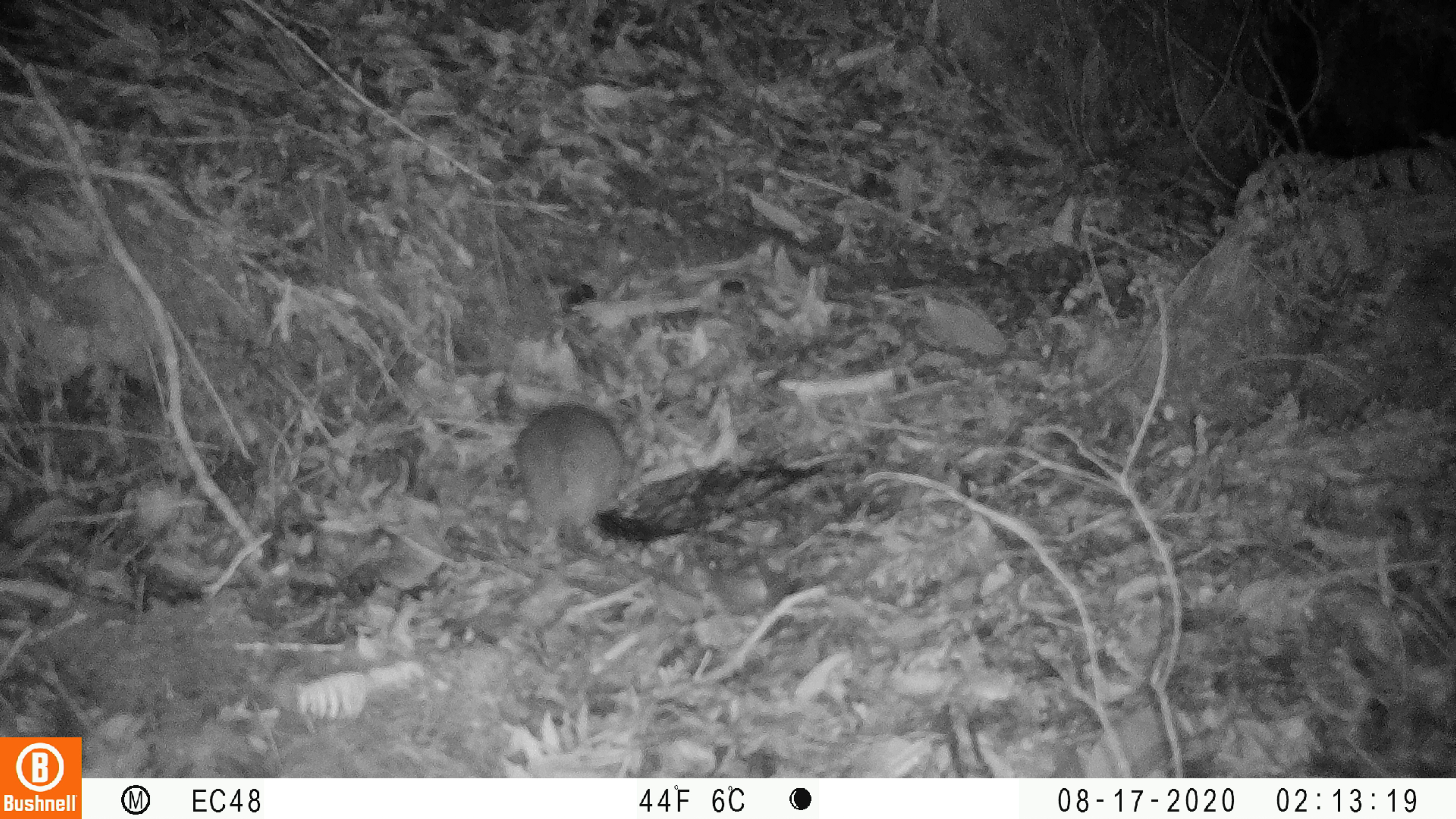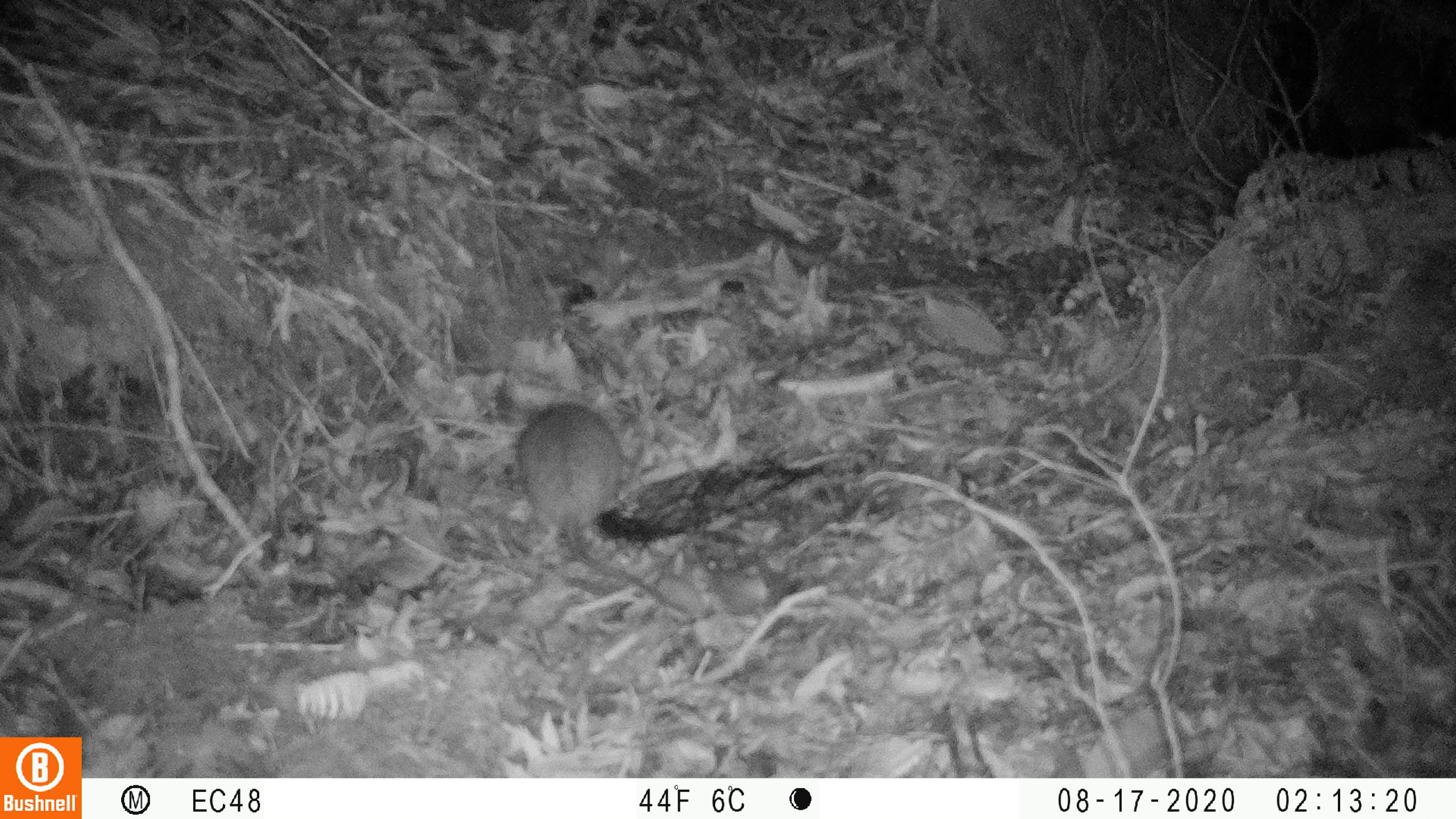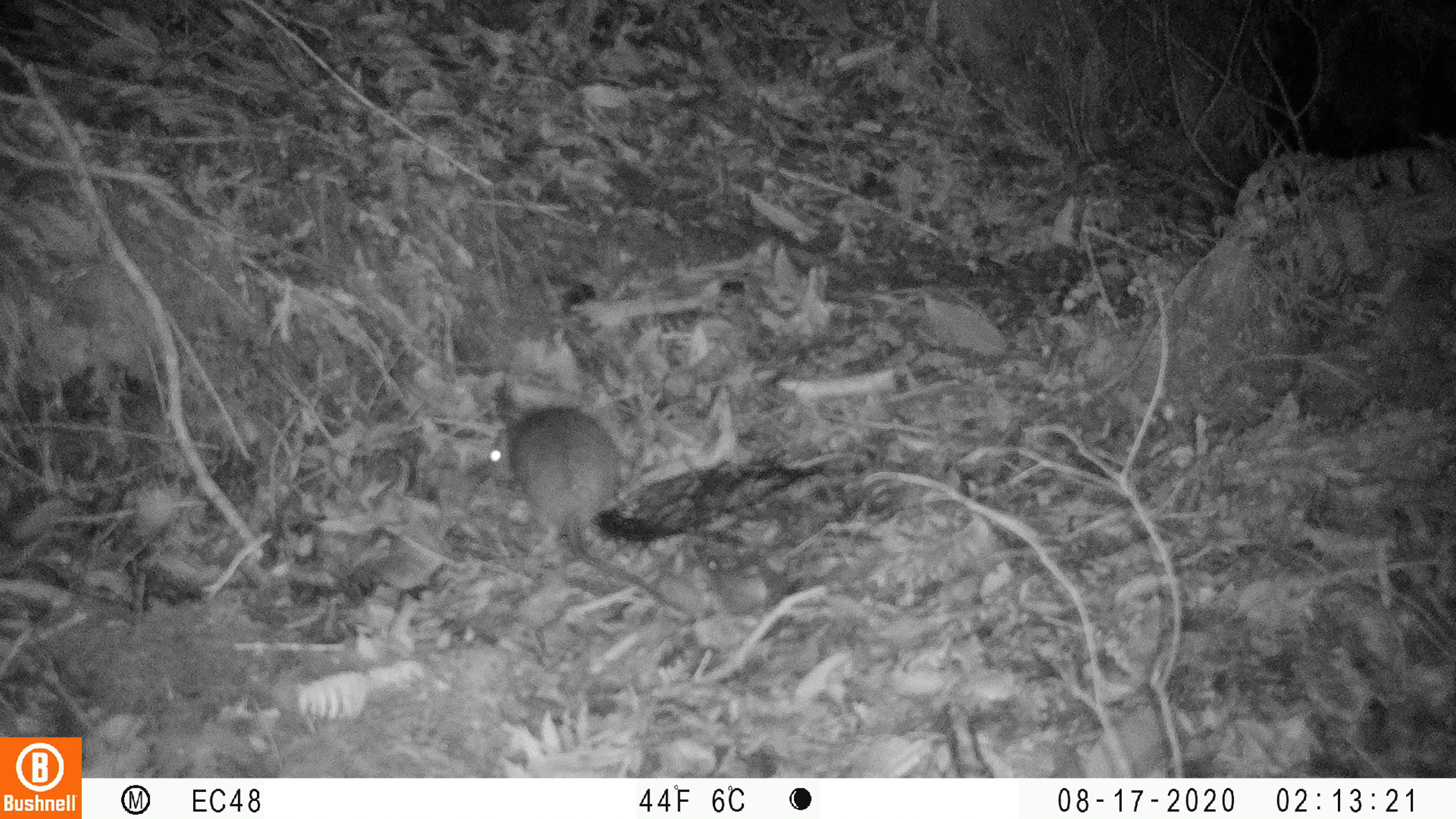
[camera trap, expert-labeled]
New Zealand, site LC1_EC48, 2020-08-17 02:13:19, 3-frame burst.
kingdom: Animalia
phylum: Chordata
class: Mammalia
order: Rodentia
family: Muridae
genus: Rattus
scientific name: Rattus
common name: rat